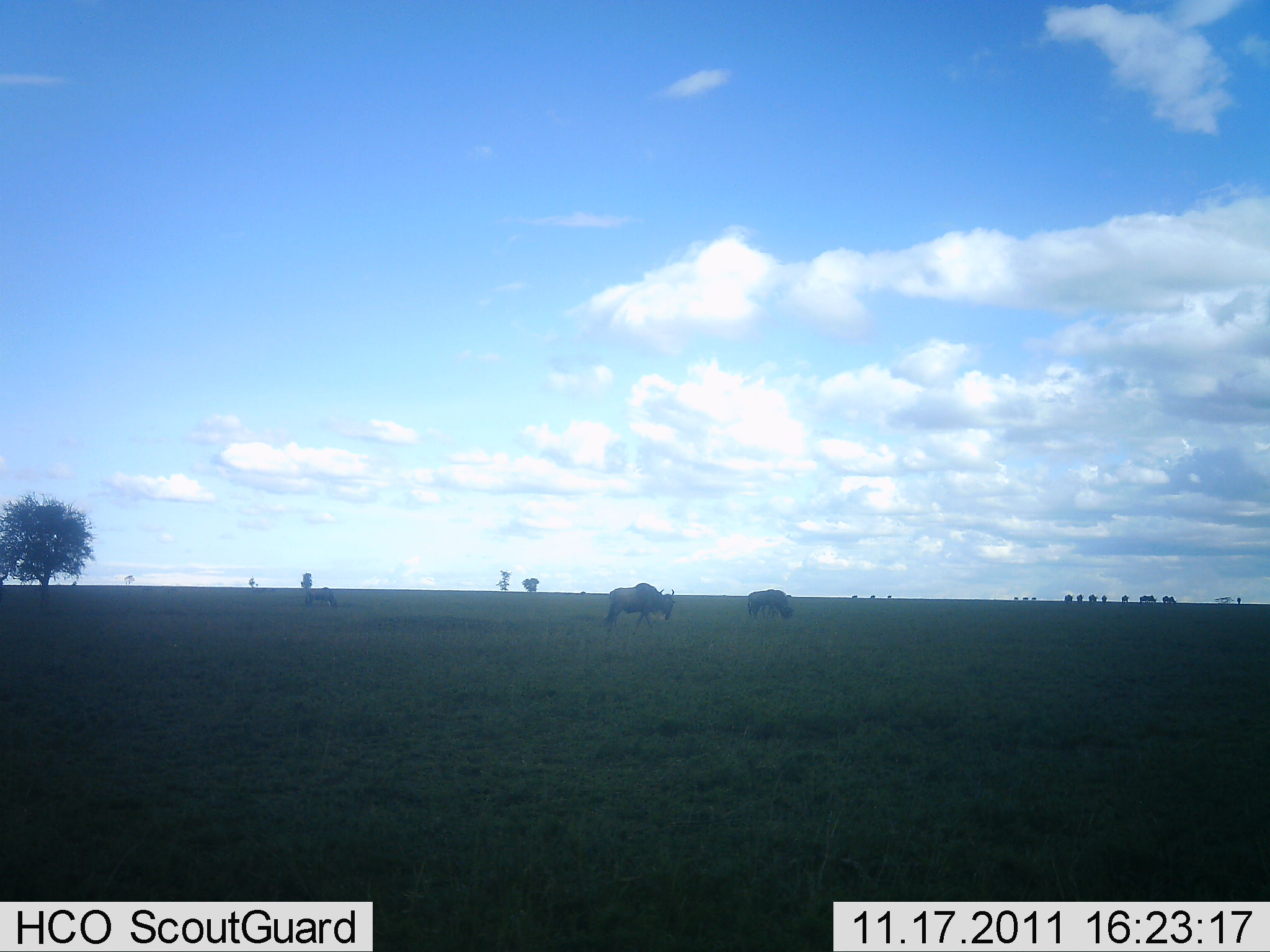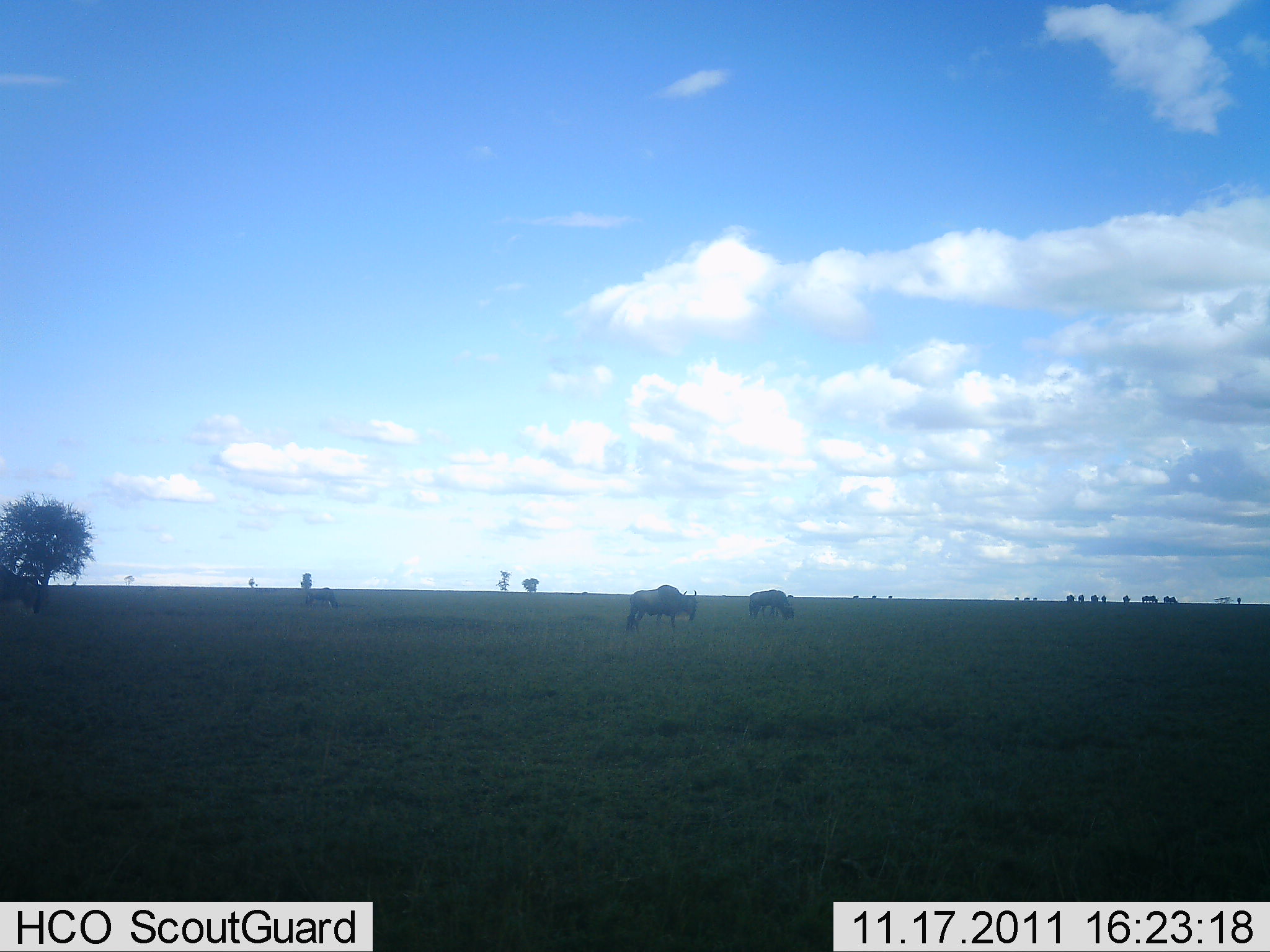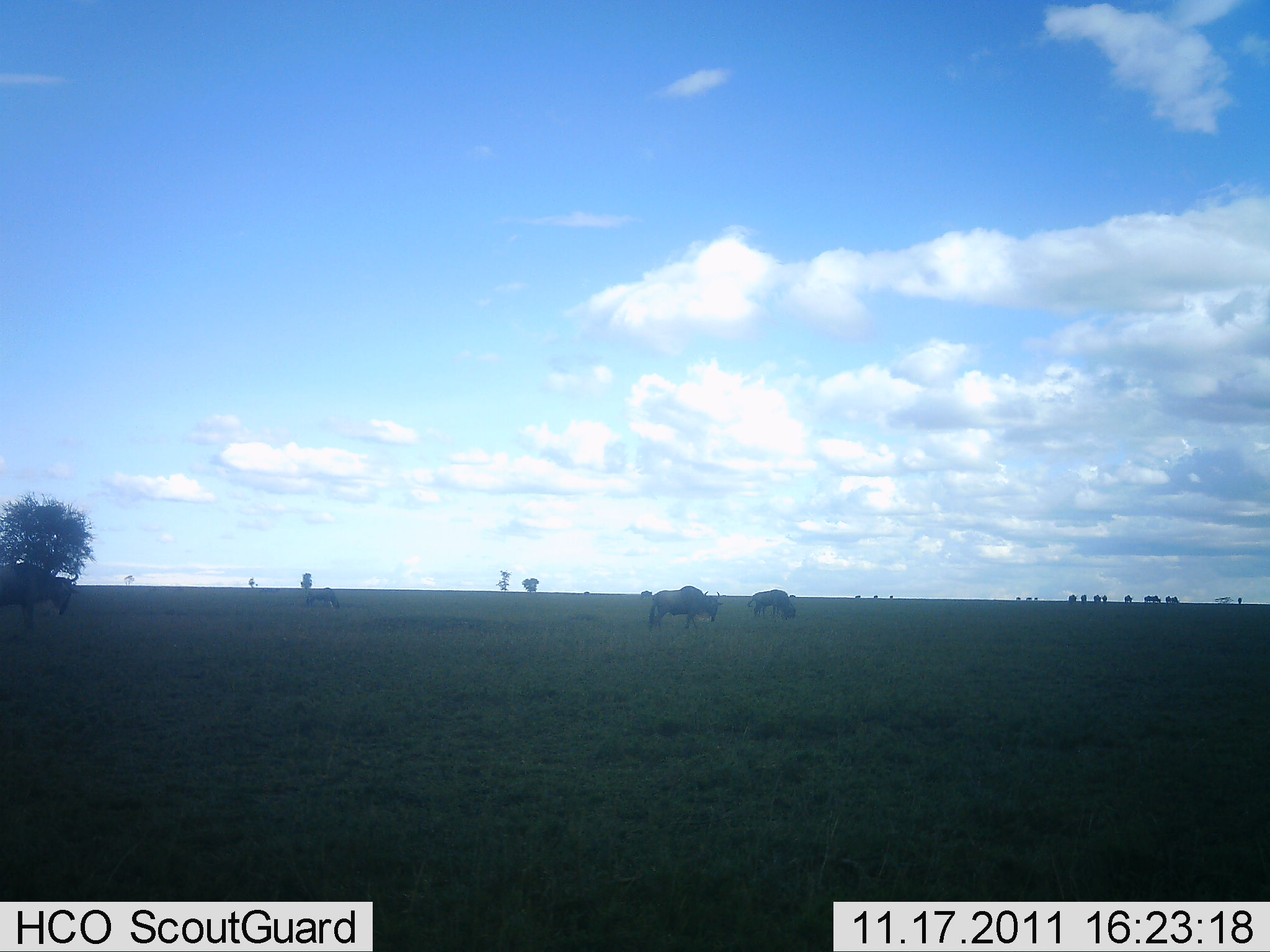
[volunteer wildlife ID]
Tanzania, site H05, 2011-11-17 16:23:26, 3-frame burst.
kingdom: Animalia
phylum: Chordata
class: Mammalia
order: Artiodactyla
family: Bovidae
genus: Connochaetes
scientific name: Connochaetes taurinus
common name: blue wildebeest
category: wildebeest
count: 4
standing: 42%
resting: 0%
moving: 42%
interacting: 0%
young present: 0%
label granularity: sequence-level